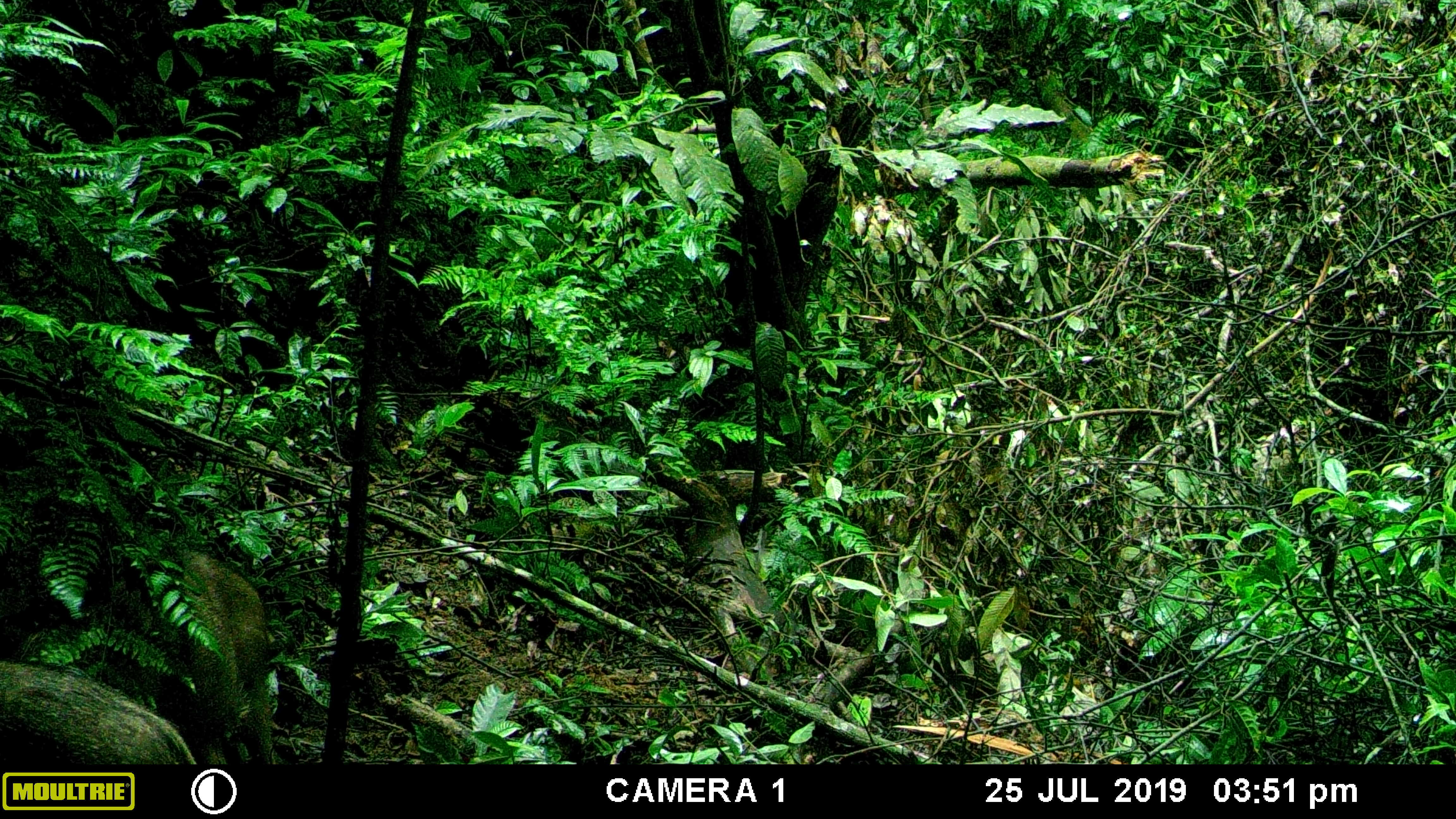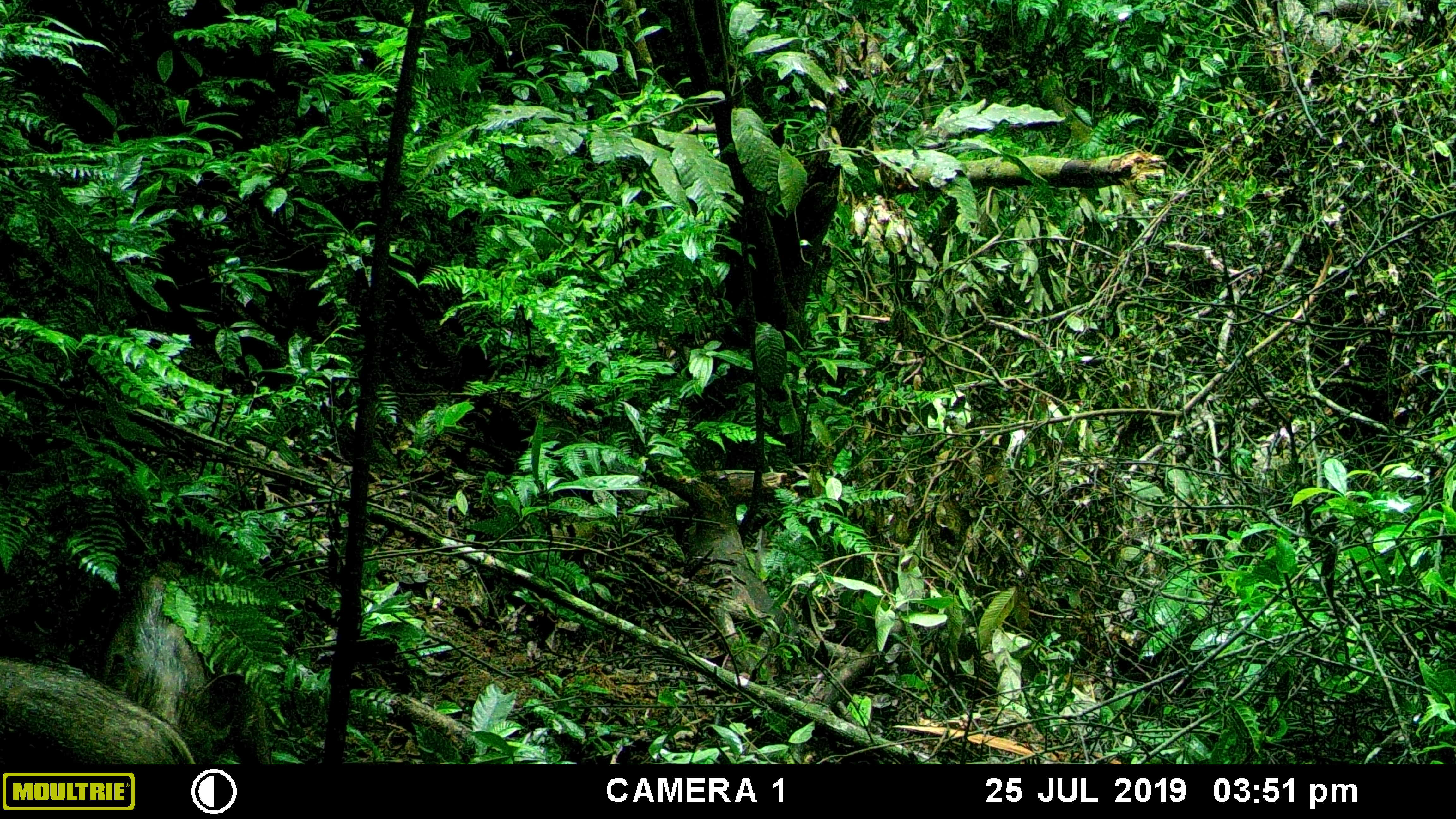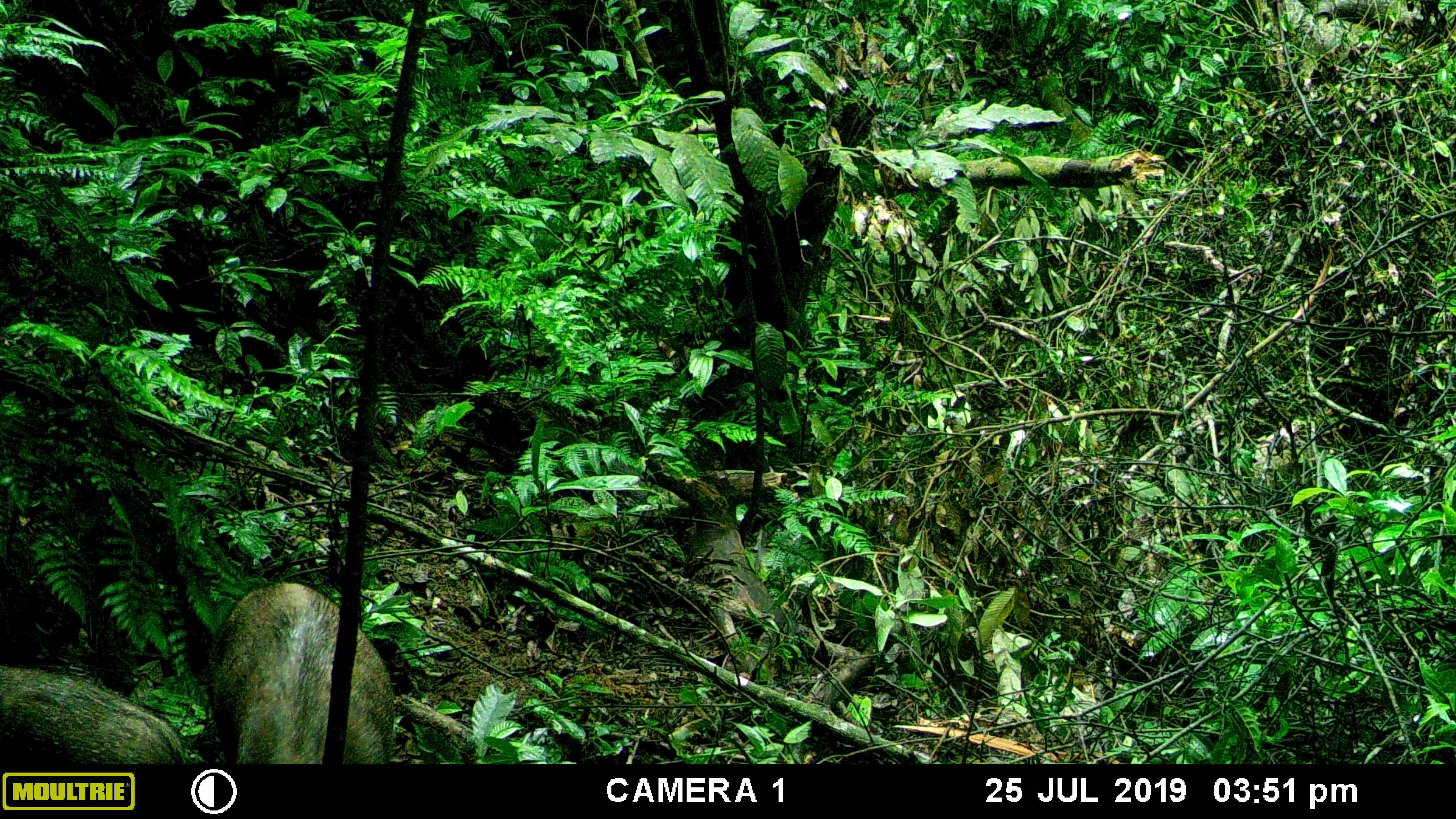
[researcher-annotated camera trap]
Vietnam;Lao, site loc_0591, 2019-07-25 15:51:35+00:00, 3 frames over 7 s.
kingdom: Animalia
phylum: Chordata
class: Mammalia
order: Artiodactyla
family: Suidae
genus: Sus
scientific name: Sus scrofa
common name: eurasian wild pig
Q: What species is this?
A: Eurasian wild pig (Sus scrofa).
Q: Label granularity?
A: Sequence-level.